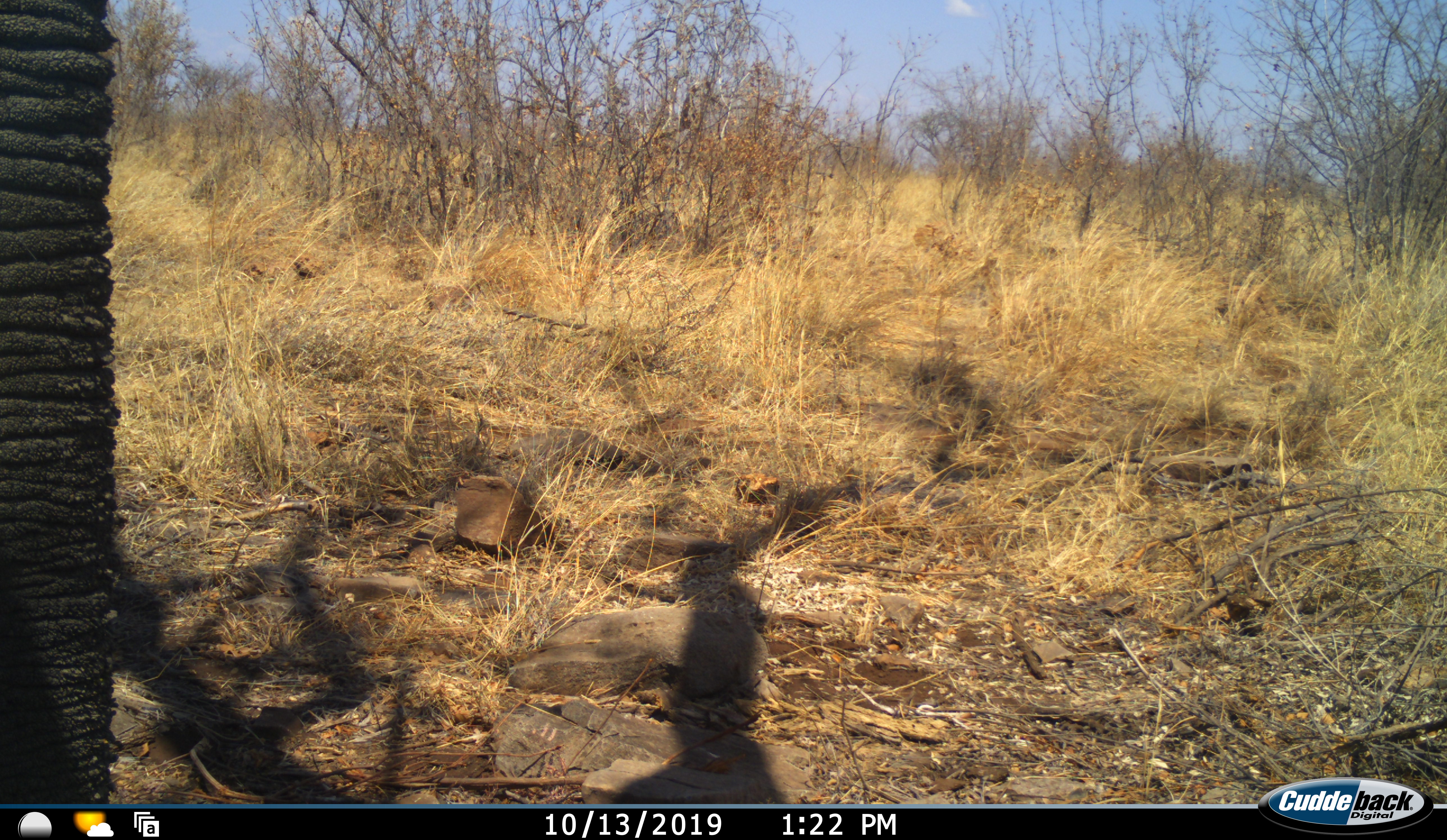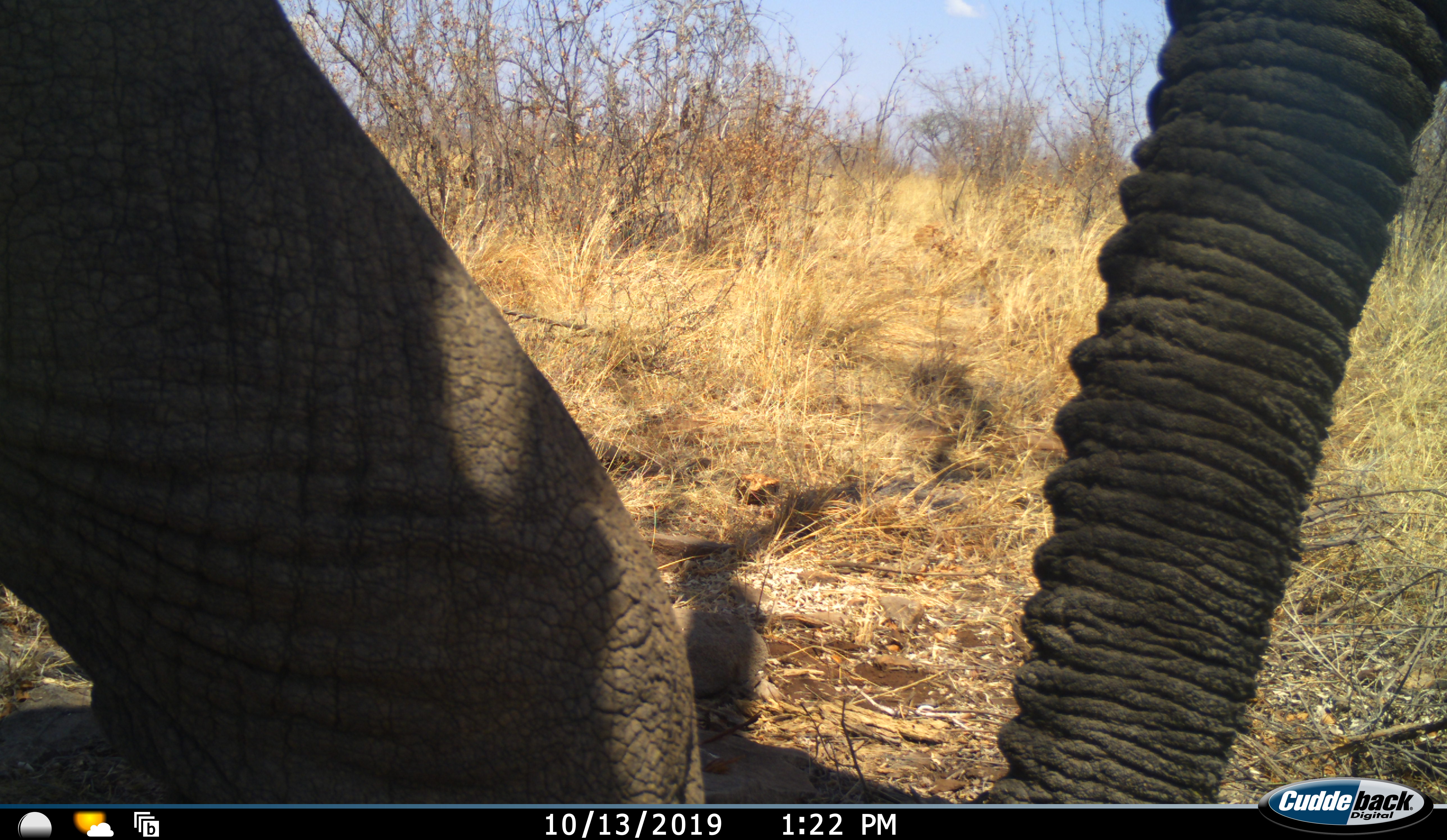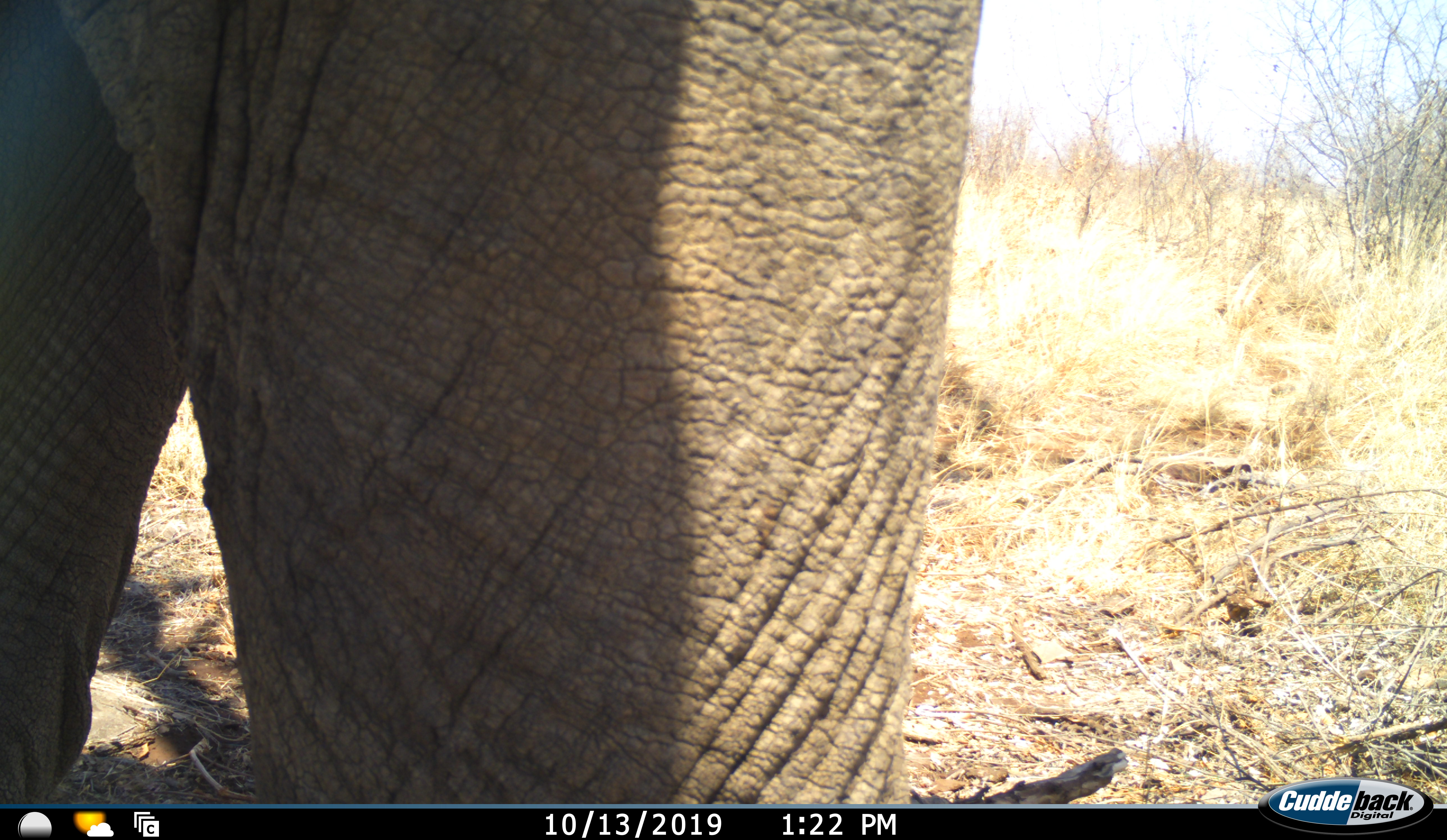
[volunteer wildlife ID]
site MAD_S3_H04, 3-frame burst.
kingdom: Animalia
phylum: Chordata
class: Mammalia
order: Proboscidea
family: Elephantidae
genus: Loxodonta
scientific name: Loxodonta africana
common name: african bush elephant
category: elephant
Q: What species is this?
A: Elephant (african bush elephant) (Loxodonta africana).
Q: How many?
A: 1.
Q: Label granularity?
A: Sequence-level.